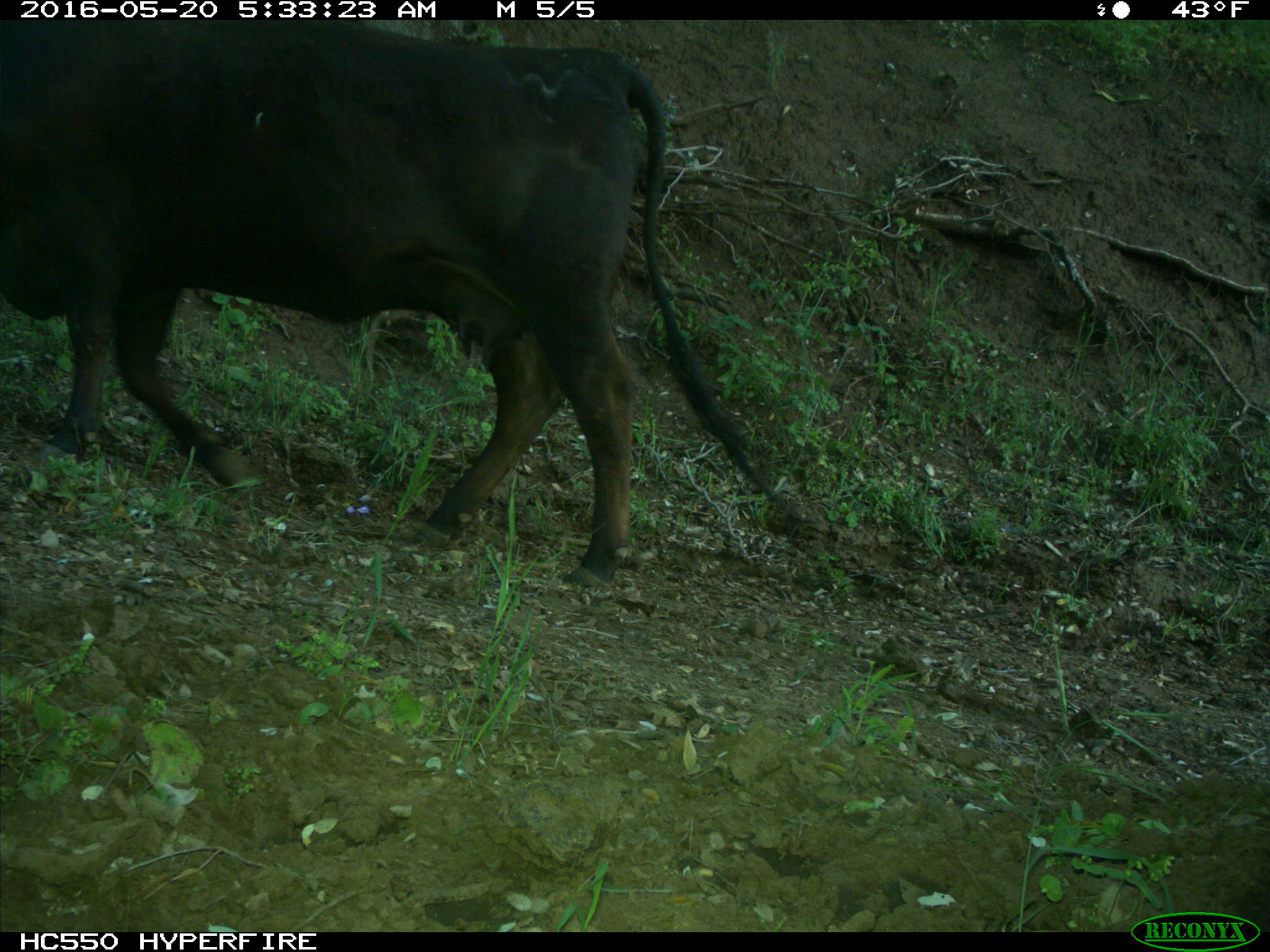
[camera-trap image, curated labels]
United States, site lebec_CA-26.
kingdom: Animalia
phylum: Chordata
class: Mammalia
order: Artiodactyla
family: Bovidae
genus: Bos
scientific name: Bos taurus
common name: domestic cow